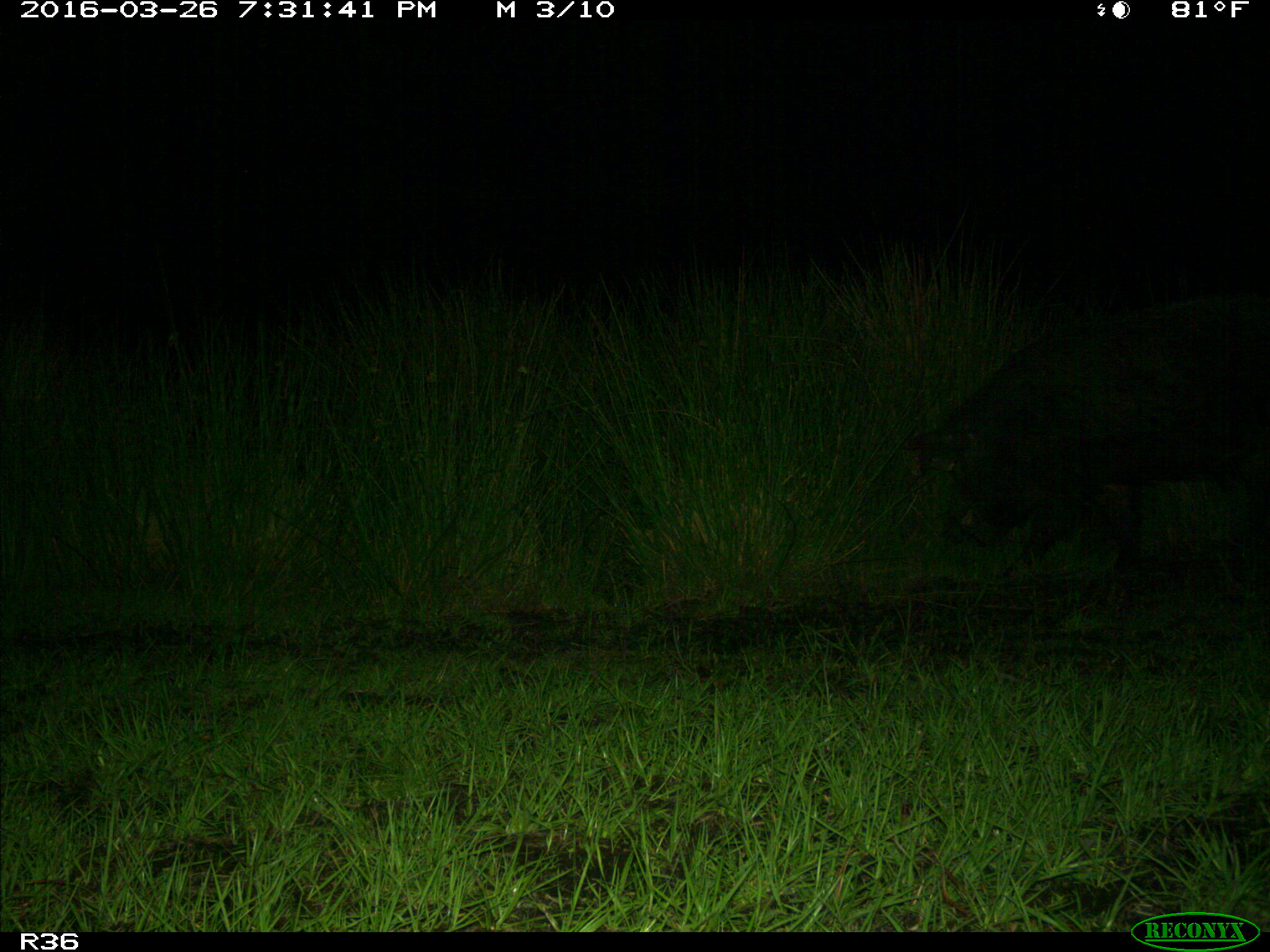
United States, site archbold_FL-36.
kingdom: Animalia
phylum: Chordata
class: Mammalia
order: Artiodactyla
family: Suidae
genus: Sus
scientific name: Sus scrofa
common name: wild boar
Sus scrofa (wild boar).